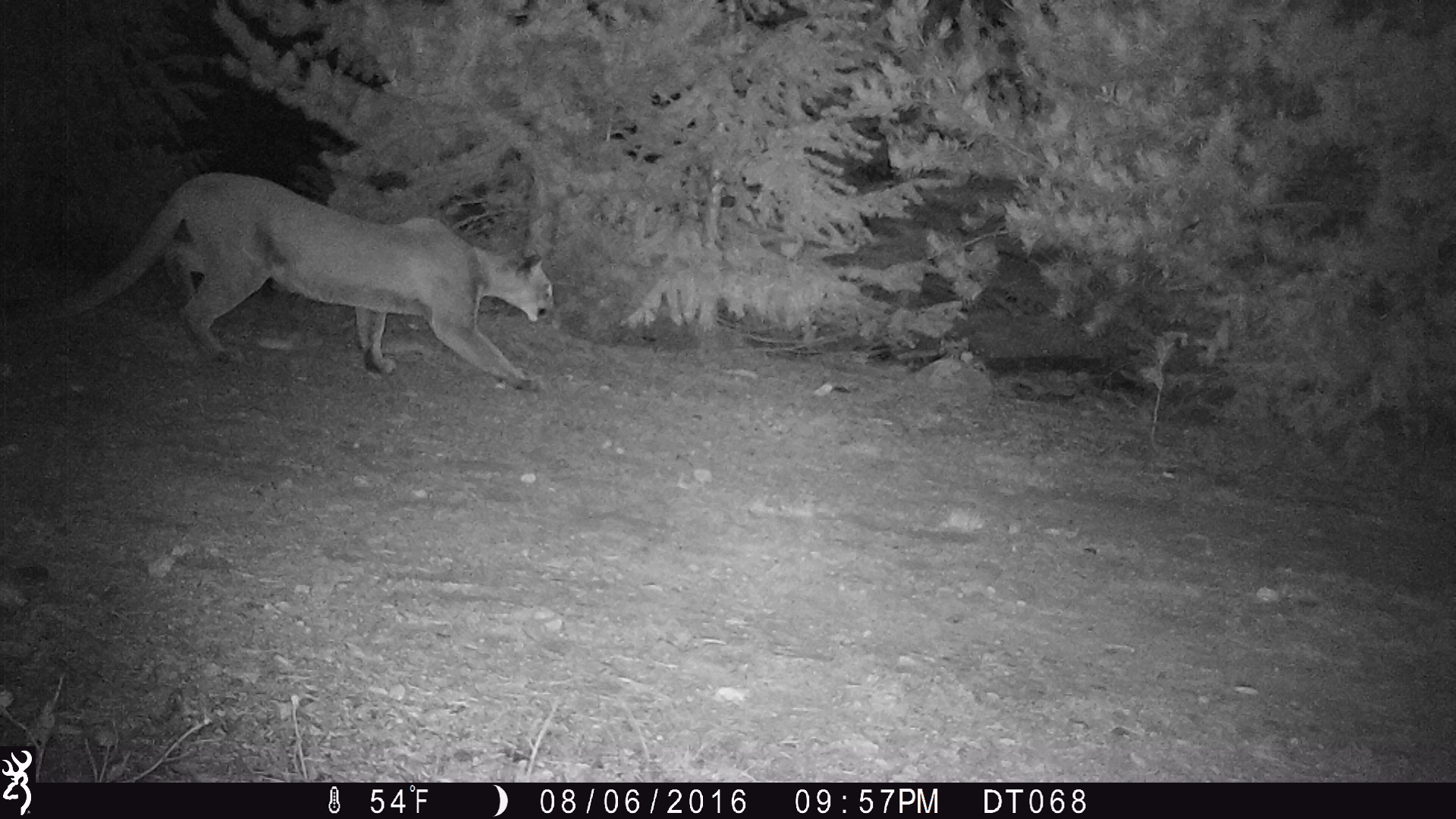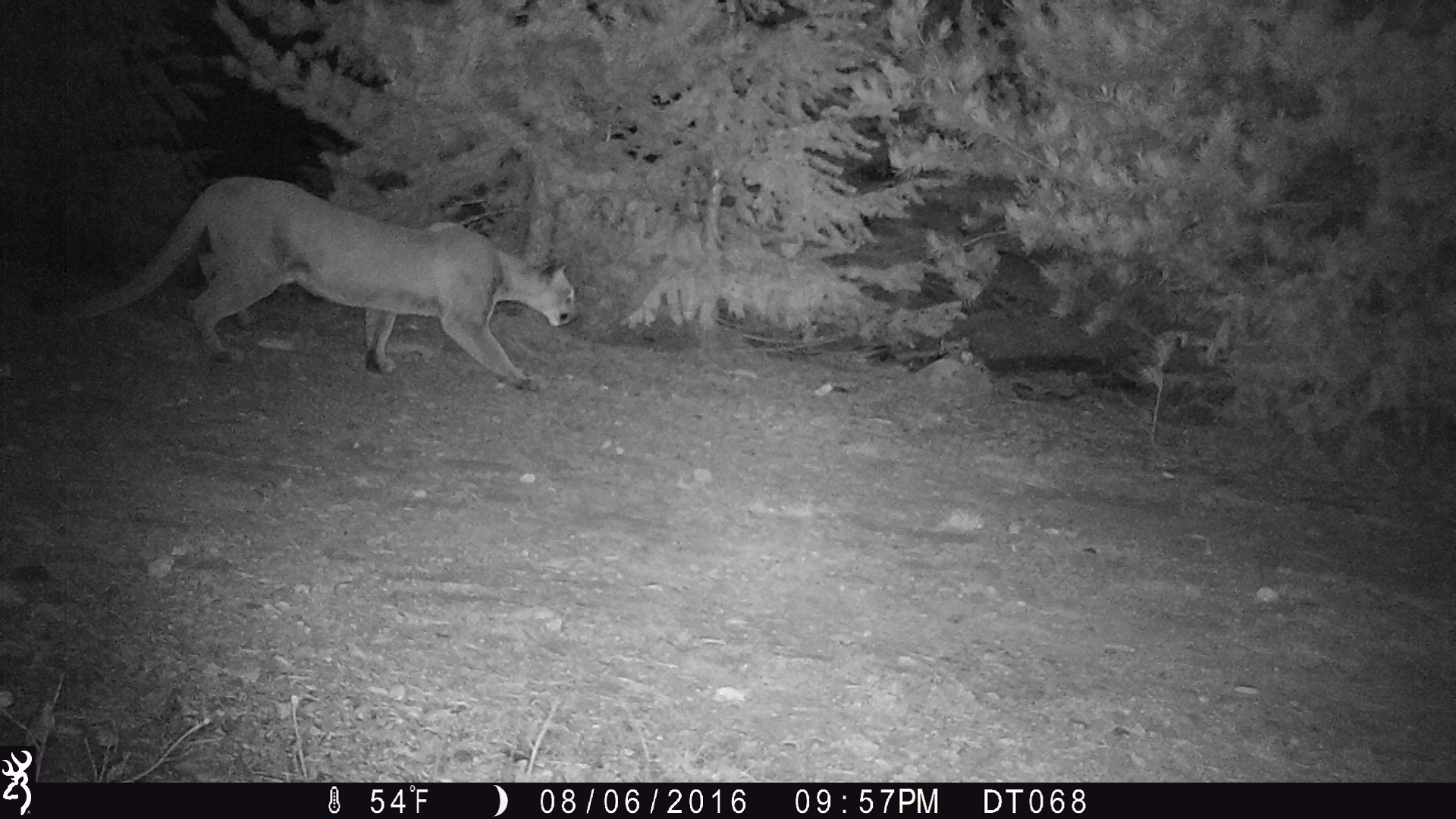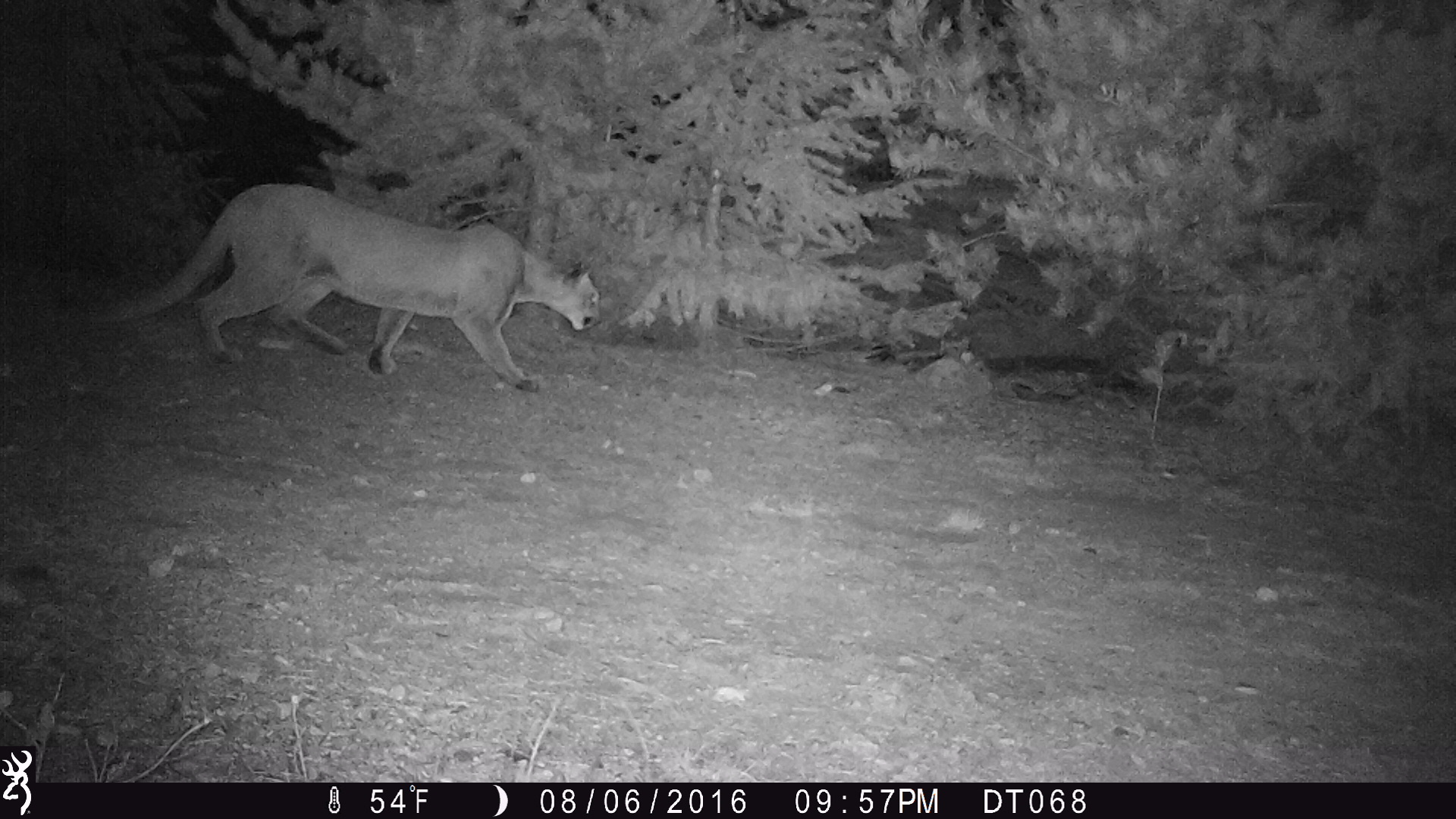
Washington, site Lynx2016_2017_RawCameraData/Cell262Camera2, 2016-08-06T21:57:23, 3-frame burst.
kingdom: Animalia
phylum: Chordata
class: Mammalia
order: Carnivora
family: Felidae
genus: Puma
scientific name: Puma concolor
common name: mountain lion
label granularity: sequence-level